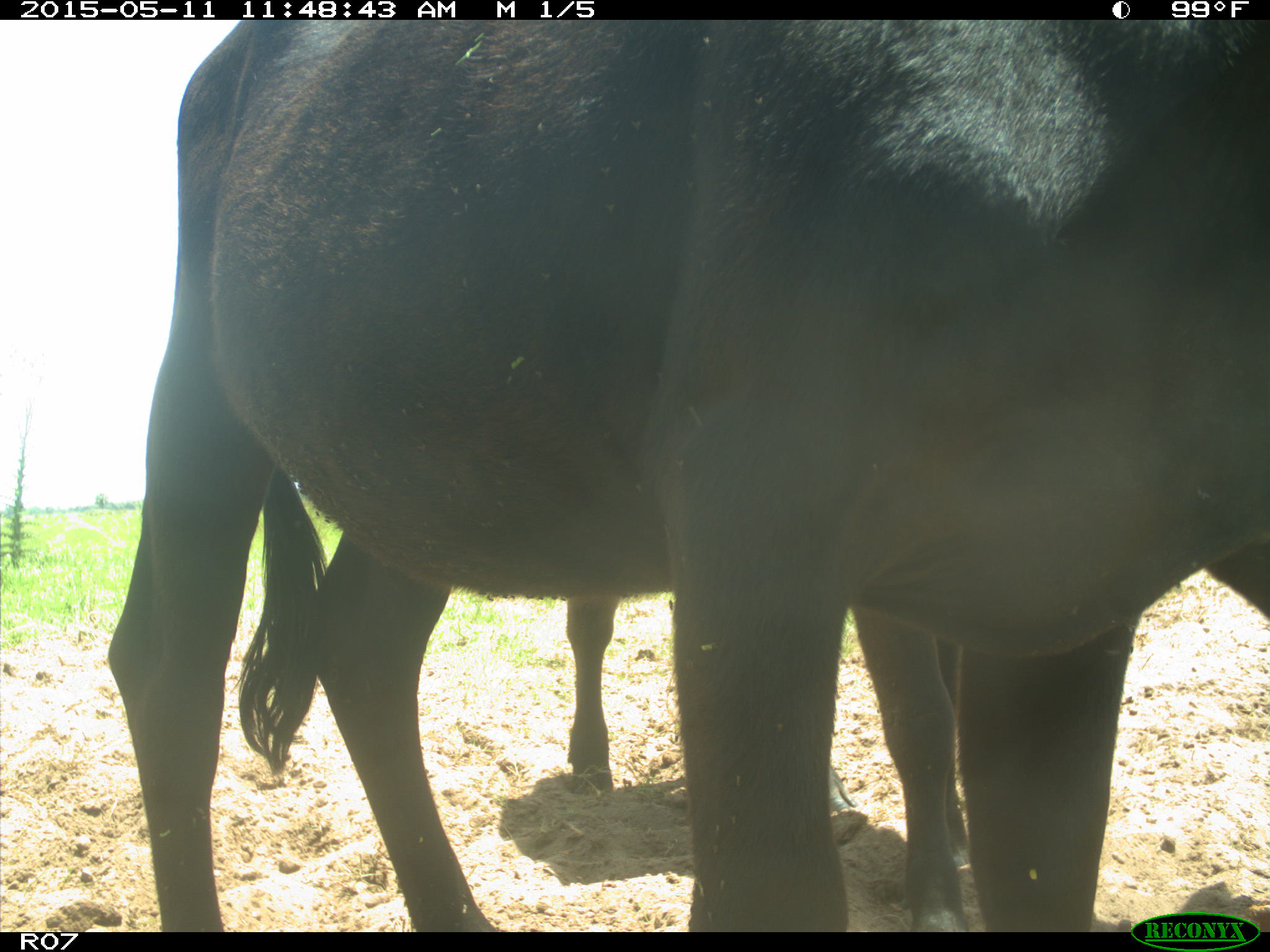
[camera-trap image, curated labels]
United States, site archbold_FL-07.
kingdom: Animalia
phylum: Chordata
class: Mammalia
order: Artiodactyla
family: Bovidae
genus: Bos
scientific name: Bos taurus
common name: domestic cow